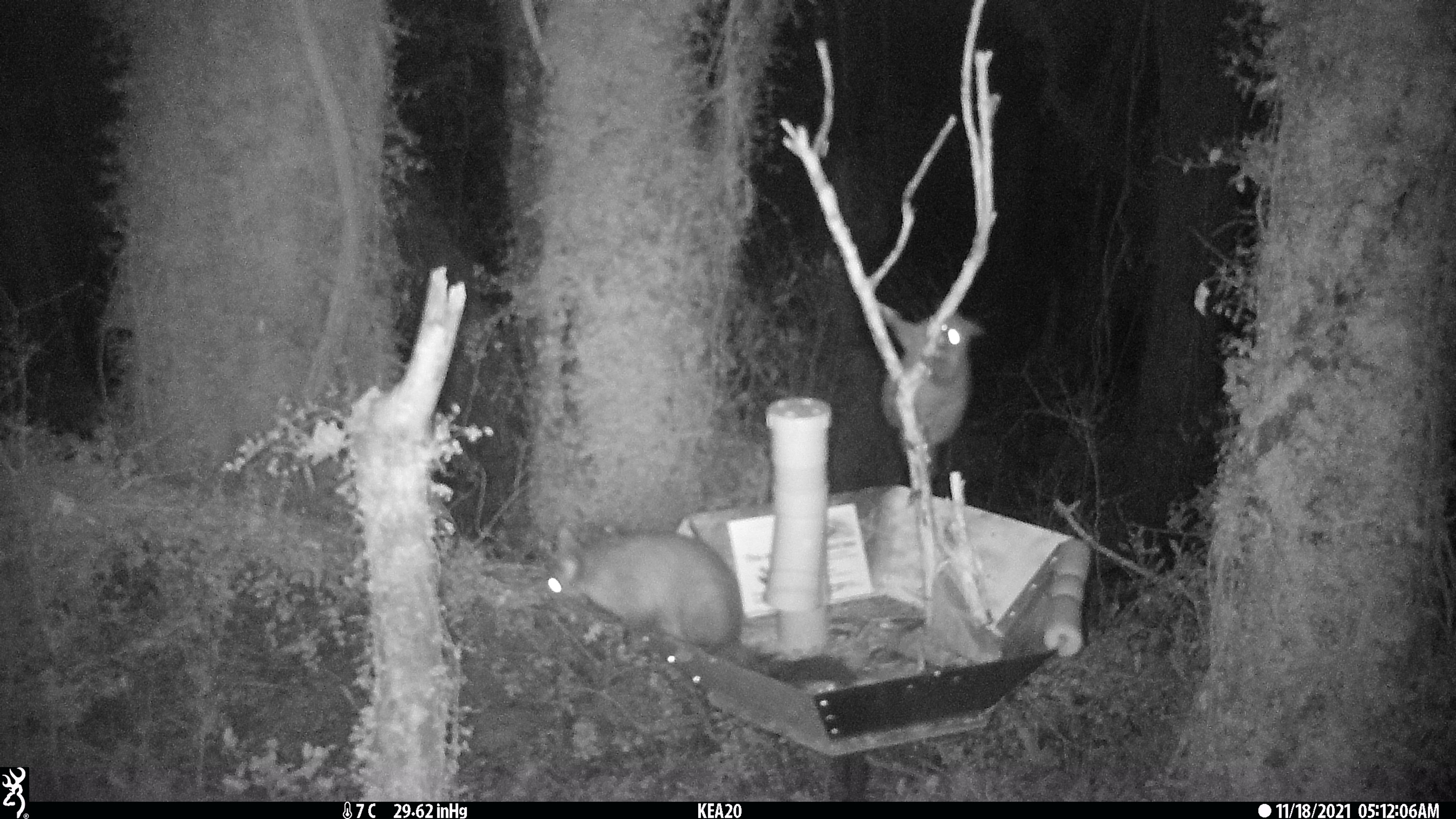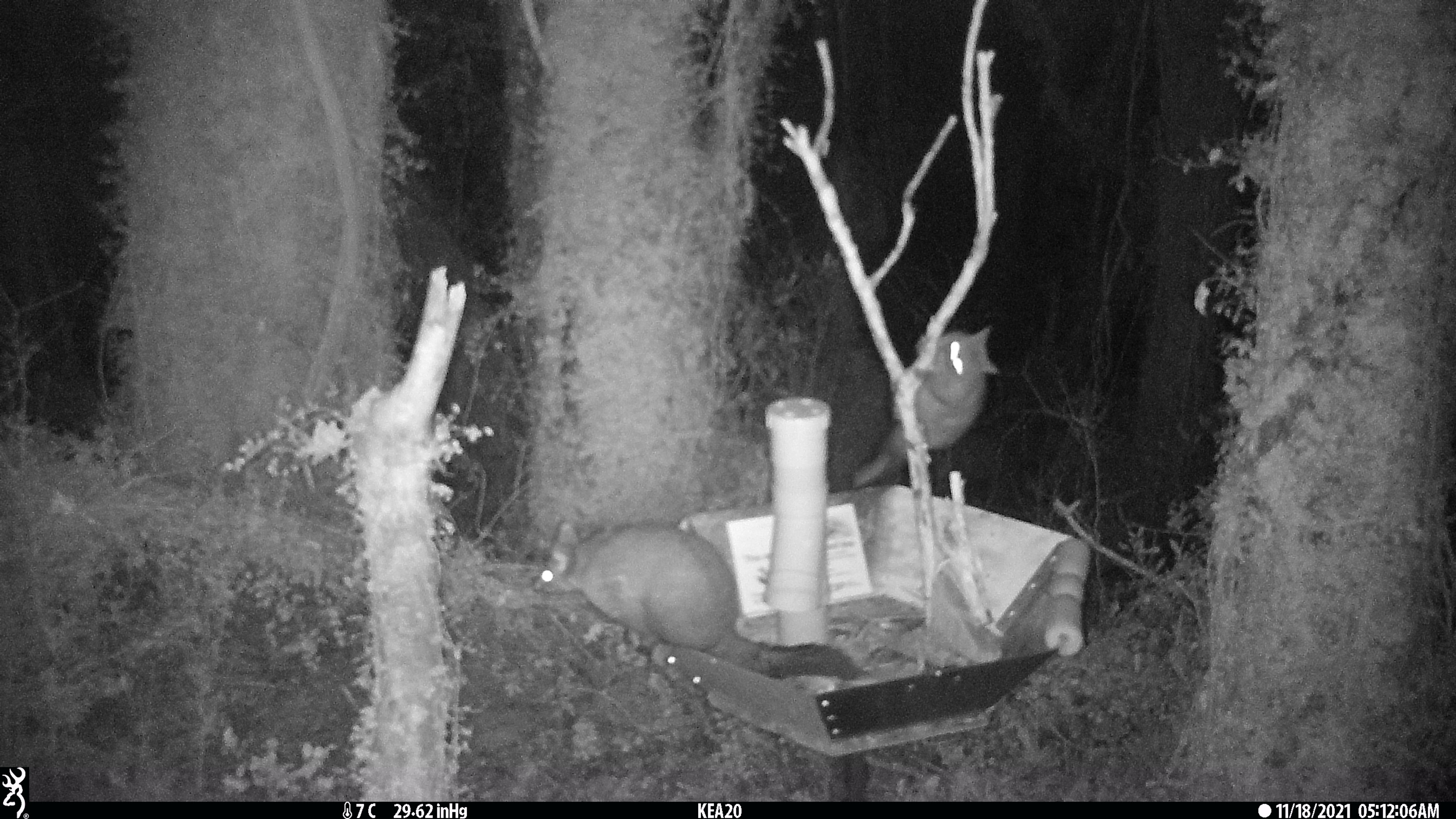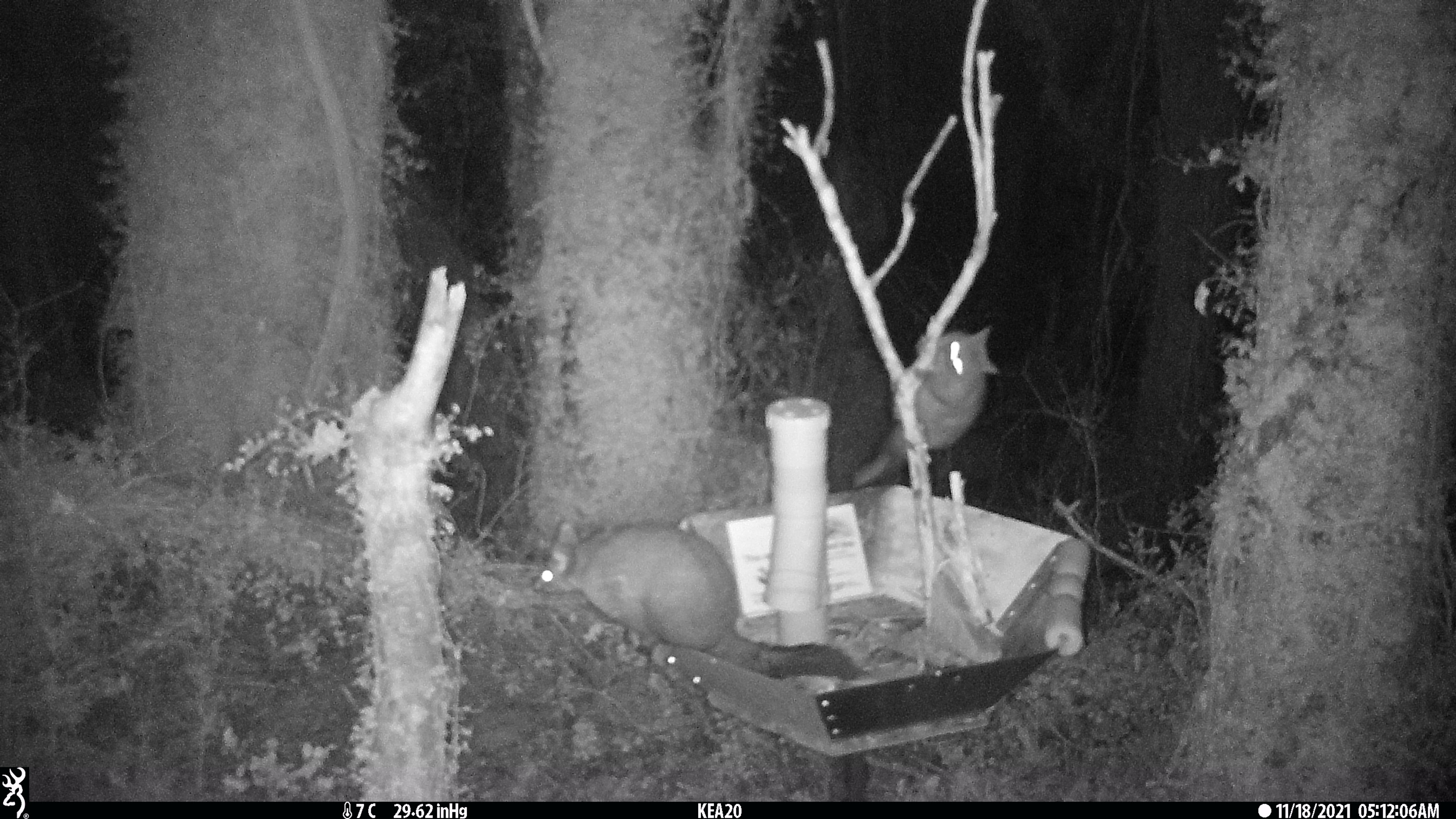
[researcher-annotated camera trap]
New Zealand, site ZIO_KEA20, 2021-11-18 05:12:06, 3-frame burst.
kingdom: Animalia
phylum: Chordata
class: Mammalia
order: Diprotodontia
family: Phalangeridae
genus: Trichosurus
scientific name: Trichosurus vulpecula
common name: common brushtail possum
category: possum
Possum (common brushtail possum) (Trichosurus vulpecula).